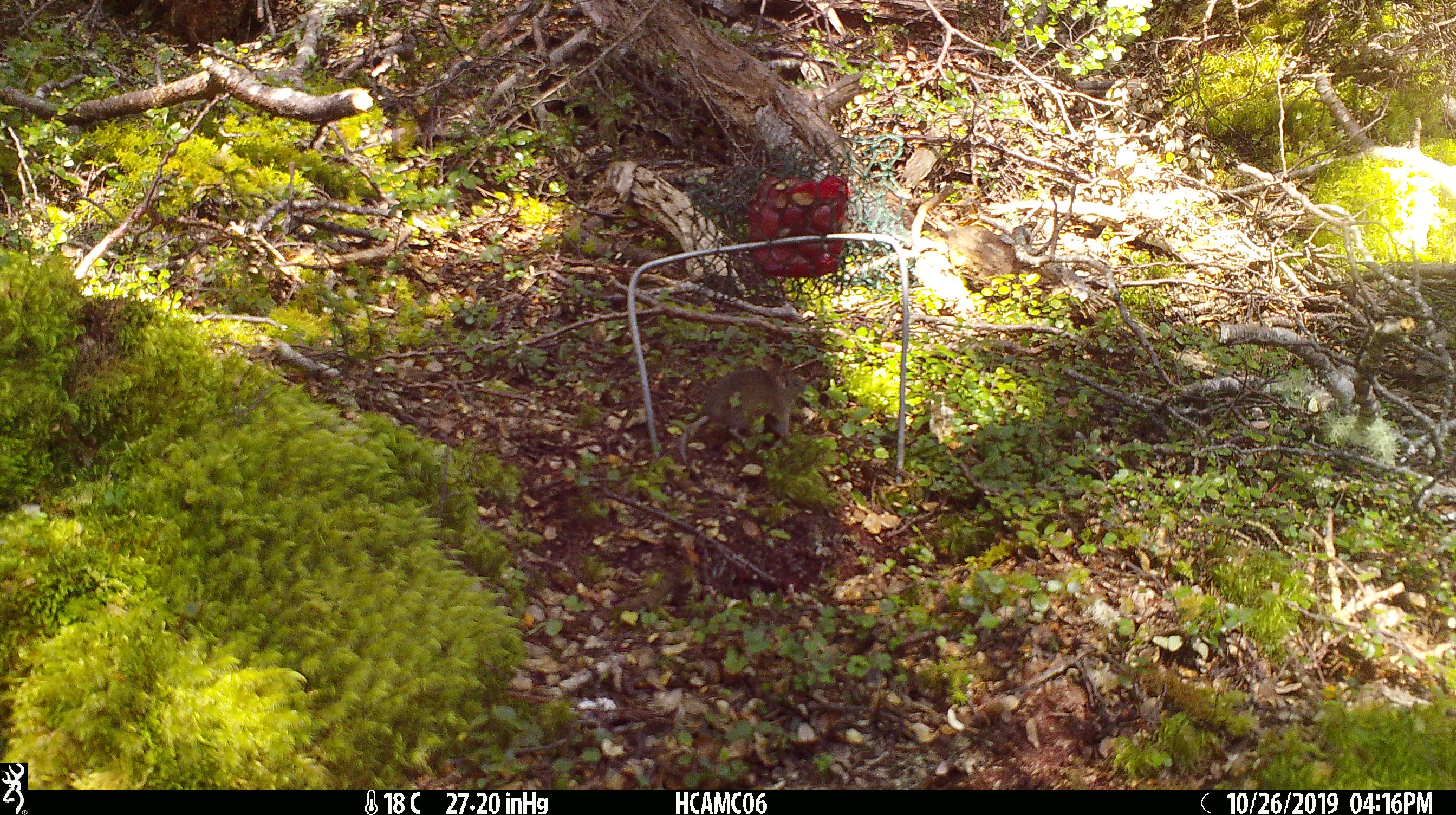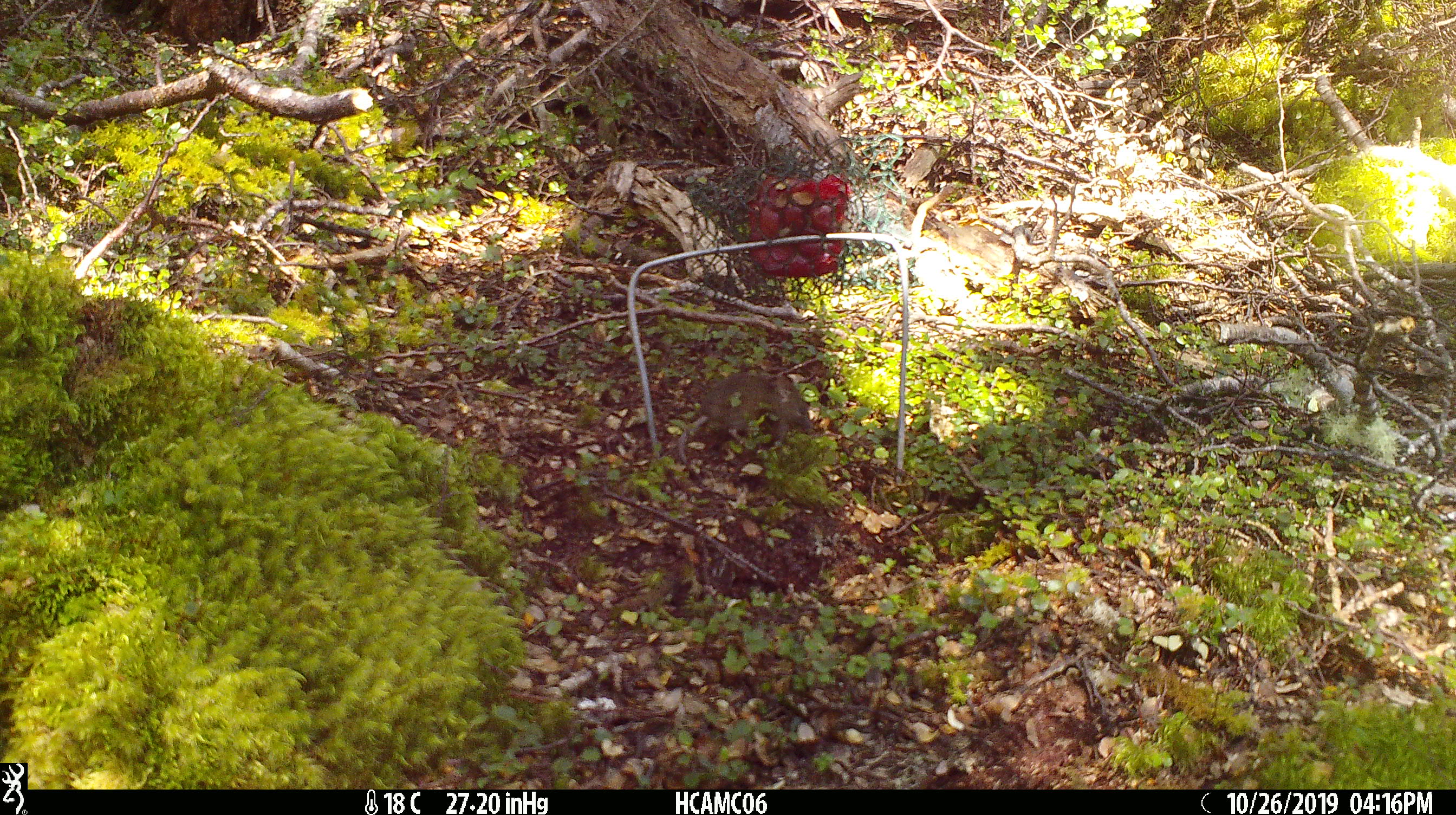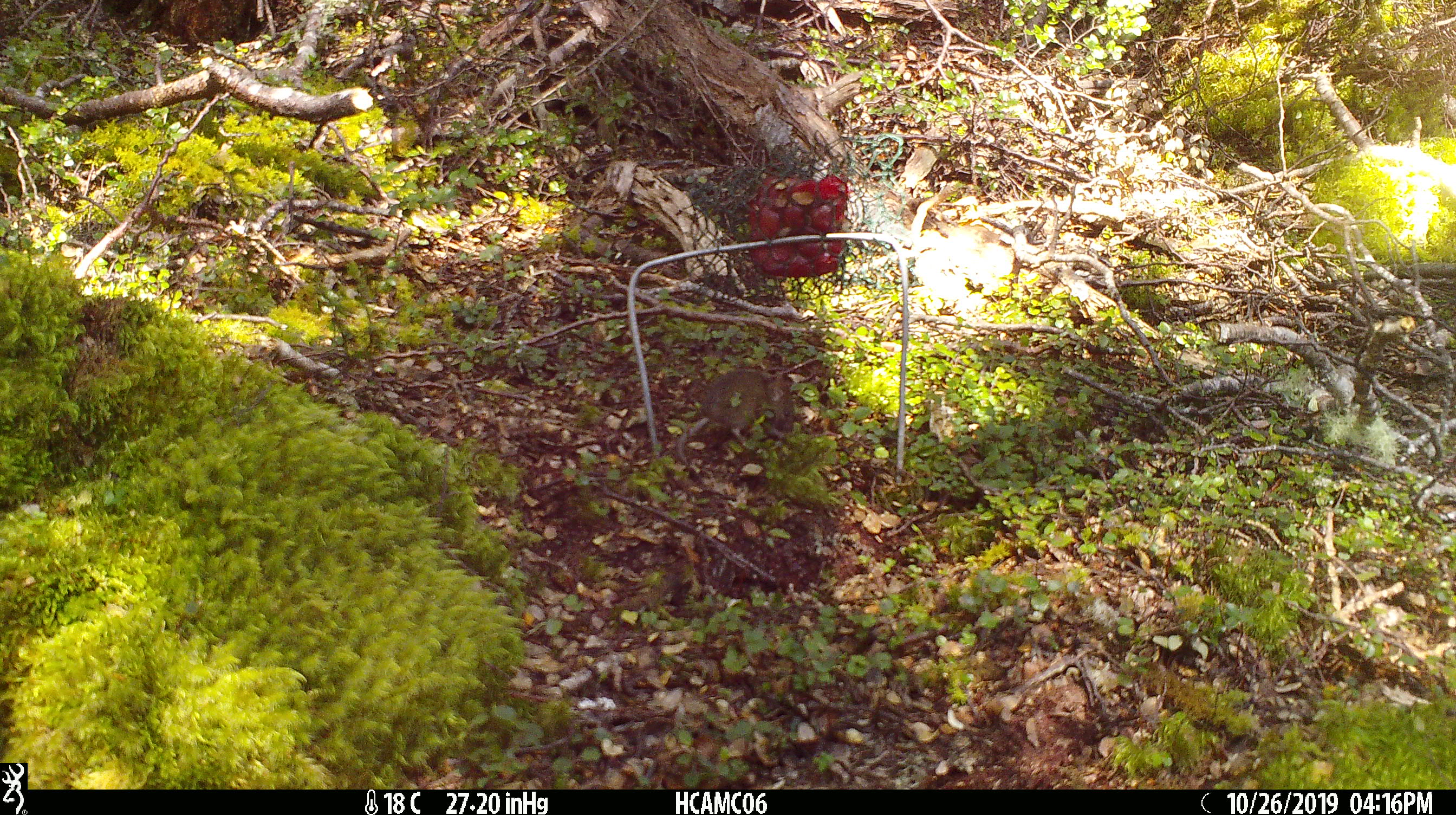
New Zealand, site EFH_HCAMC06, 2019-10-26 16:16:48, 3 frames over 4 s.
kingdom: Animalia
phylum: Chordata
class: Mammalia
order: Rodentia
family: Muridae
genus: Mus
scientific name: Mus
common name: mouse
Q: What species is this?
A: Mouse (Mus).